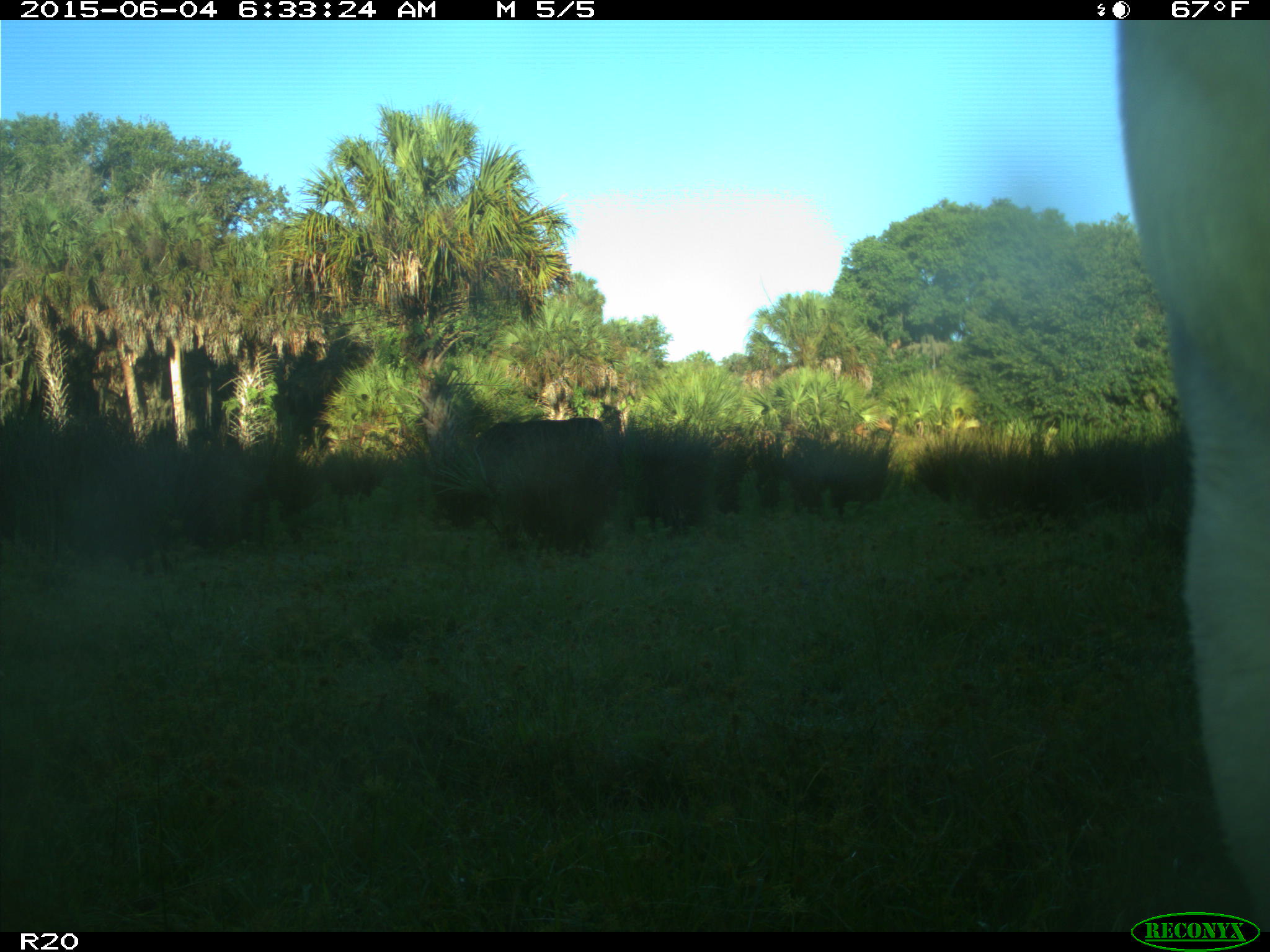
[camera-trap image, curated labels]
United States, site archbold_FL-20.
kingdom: Animalia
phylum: Chordata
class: Mammalia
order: Artiodactyla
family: Bovidae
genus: Bos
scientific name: Bos taurus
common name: domestic cow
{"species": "Bos taurus (domestic cow)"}